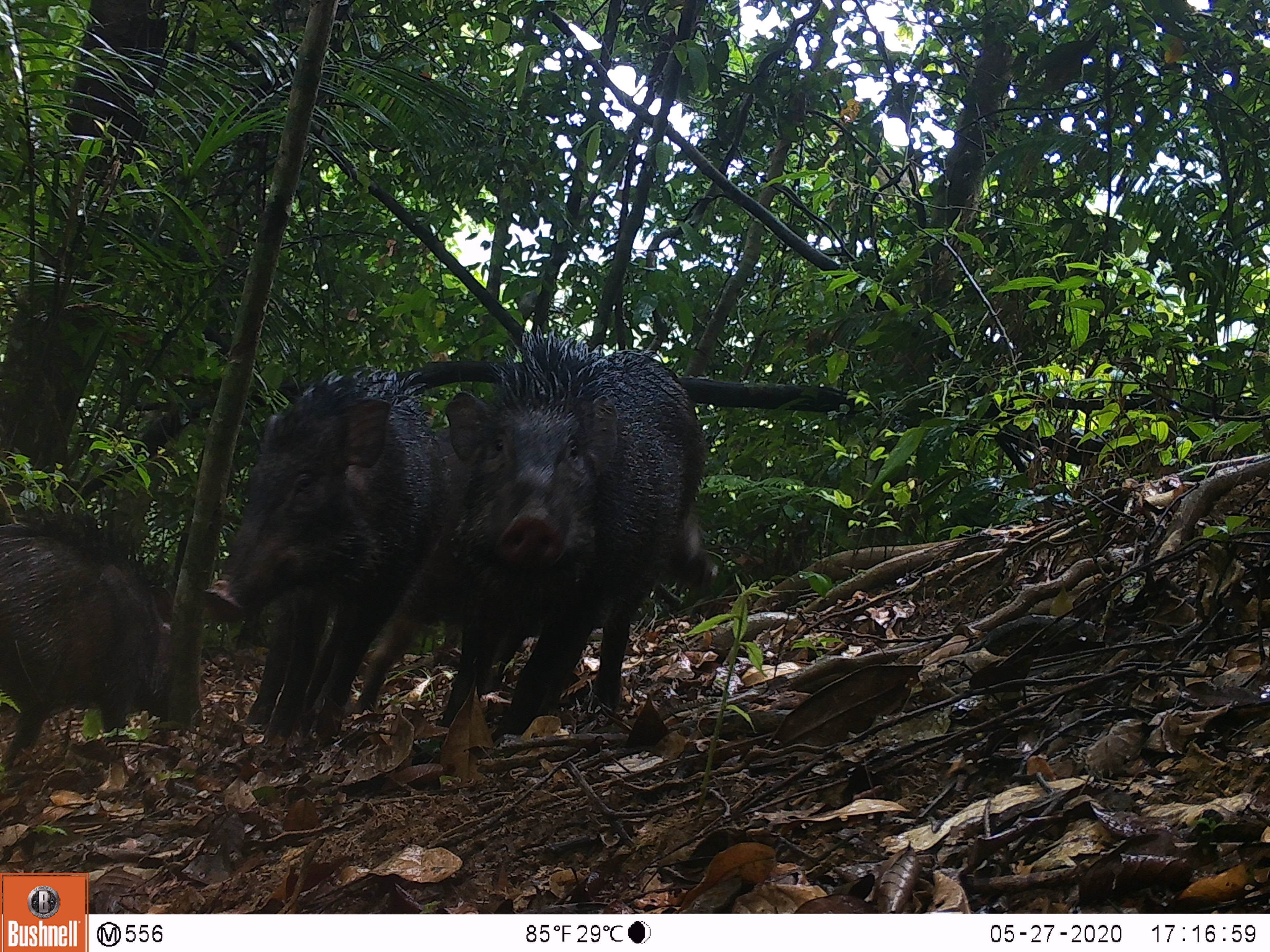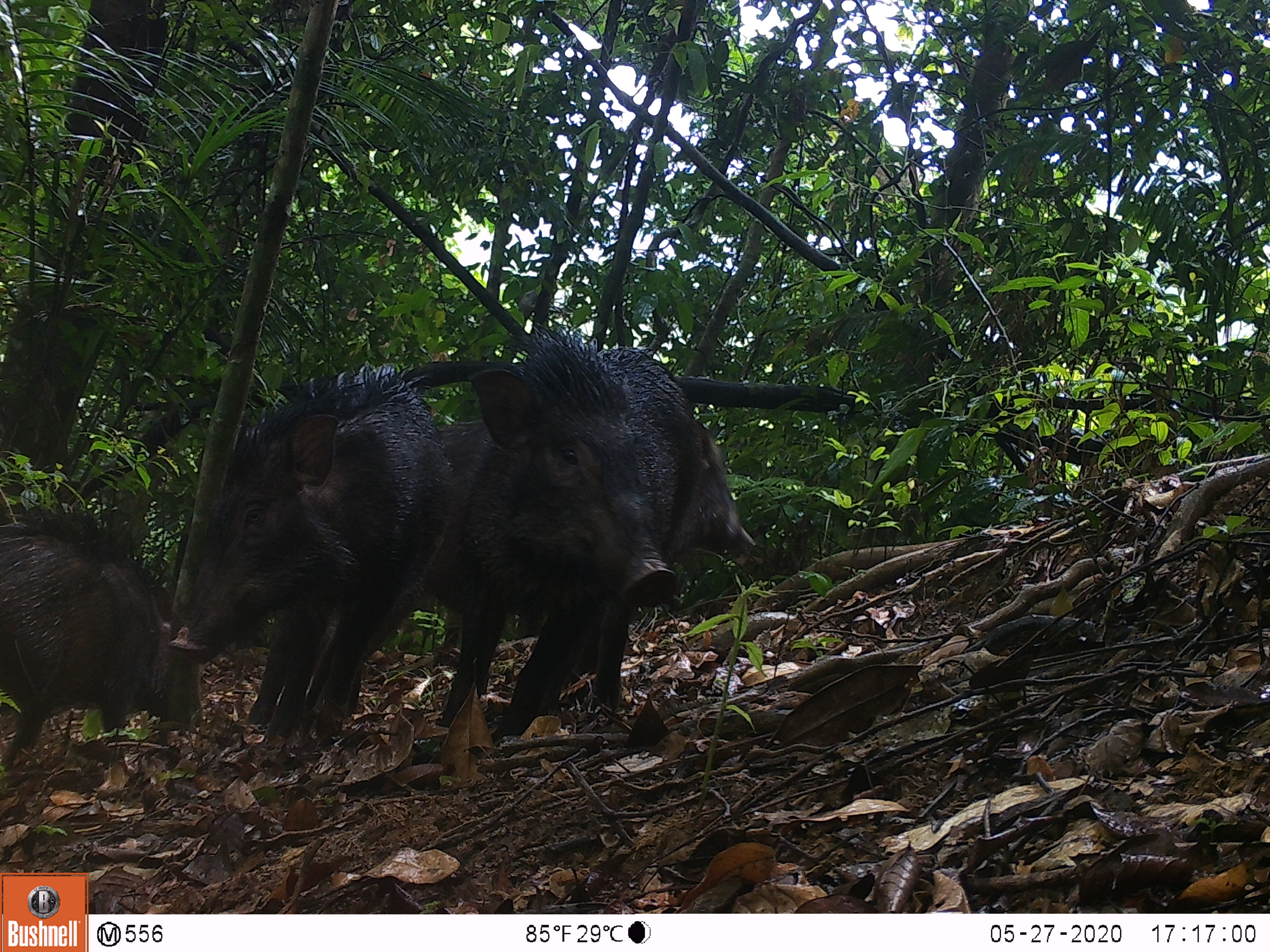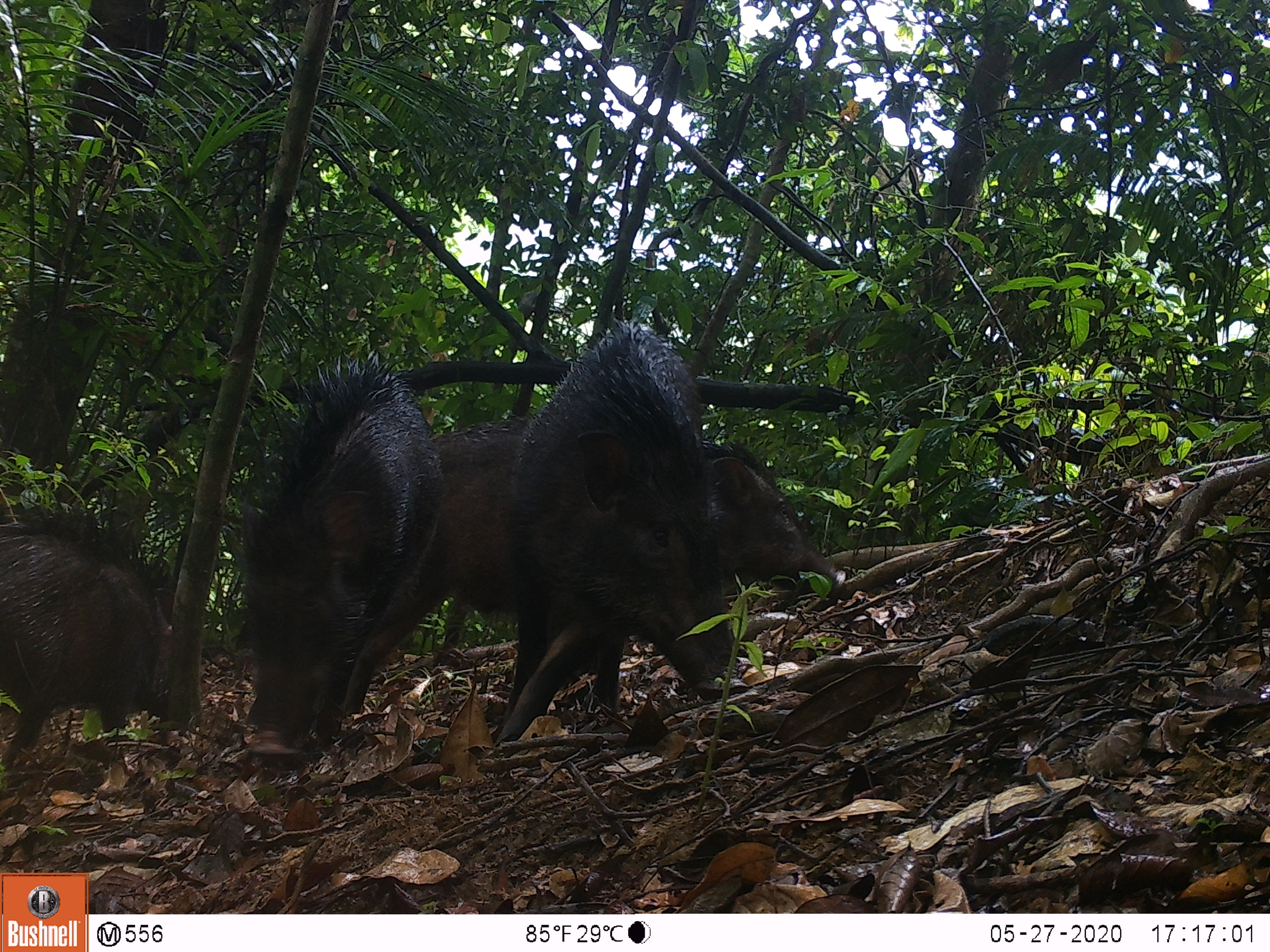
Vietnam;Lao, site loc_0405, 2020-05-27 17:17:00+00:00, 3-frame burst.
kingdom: Animalia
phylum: Chordata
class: Mammalia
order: Artiodactyla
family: Suidae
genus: Sus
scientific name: Sus scrofa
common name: eurasian wild pig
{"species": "eurasian wild pig (Sus scrofa)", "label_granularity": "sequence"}